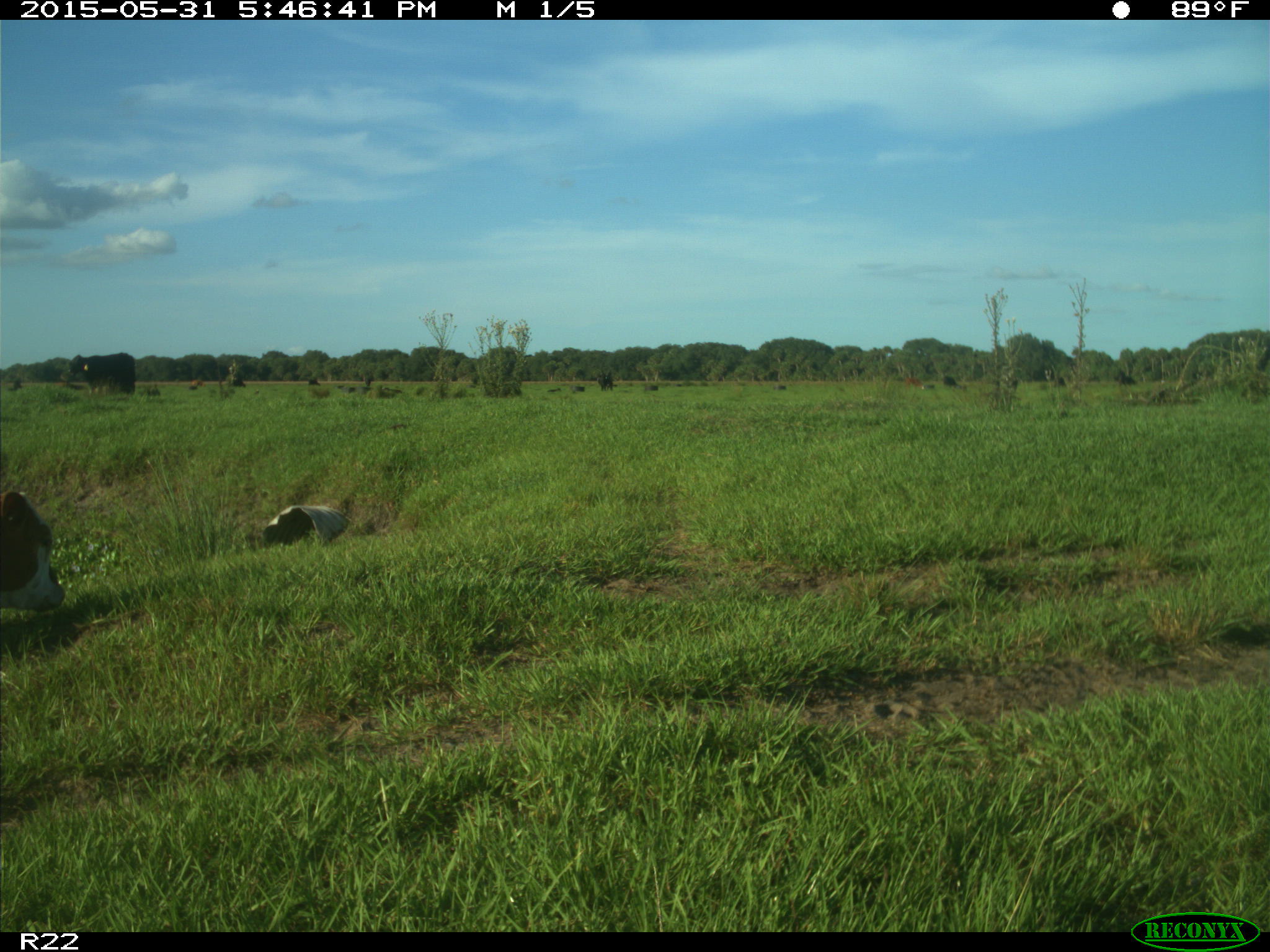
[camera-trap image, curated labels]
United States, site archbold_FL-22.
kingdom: Animalia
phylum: Chordata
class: Mammalia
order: Artiodactyla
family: Bovidae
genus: Bos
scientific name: Bos taurus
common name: domestic cow